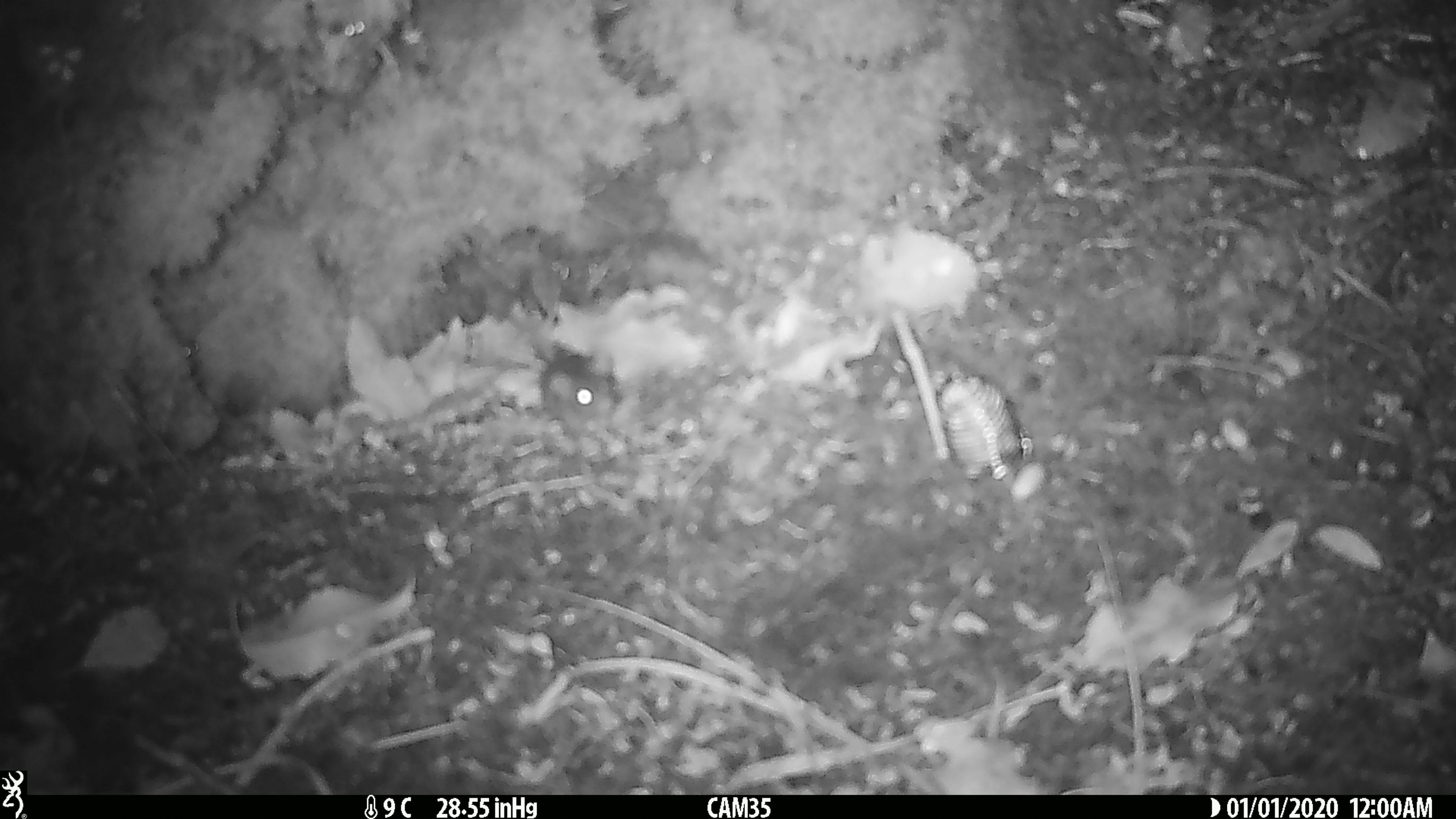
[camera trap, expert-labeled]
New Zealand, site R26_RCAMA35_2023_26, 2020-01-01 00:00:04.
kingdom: Animalia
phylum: Chordata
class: Mammalia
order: Rodentia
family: Muridae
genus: Mus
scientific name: Mus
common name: mouse